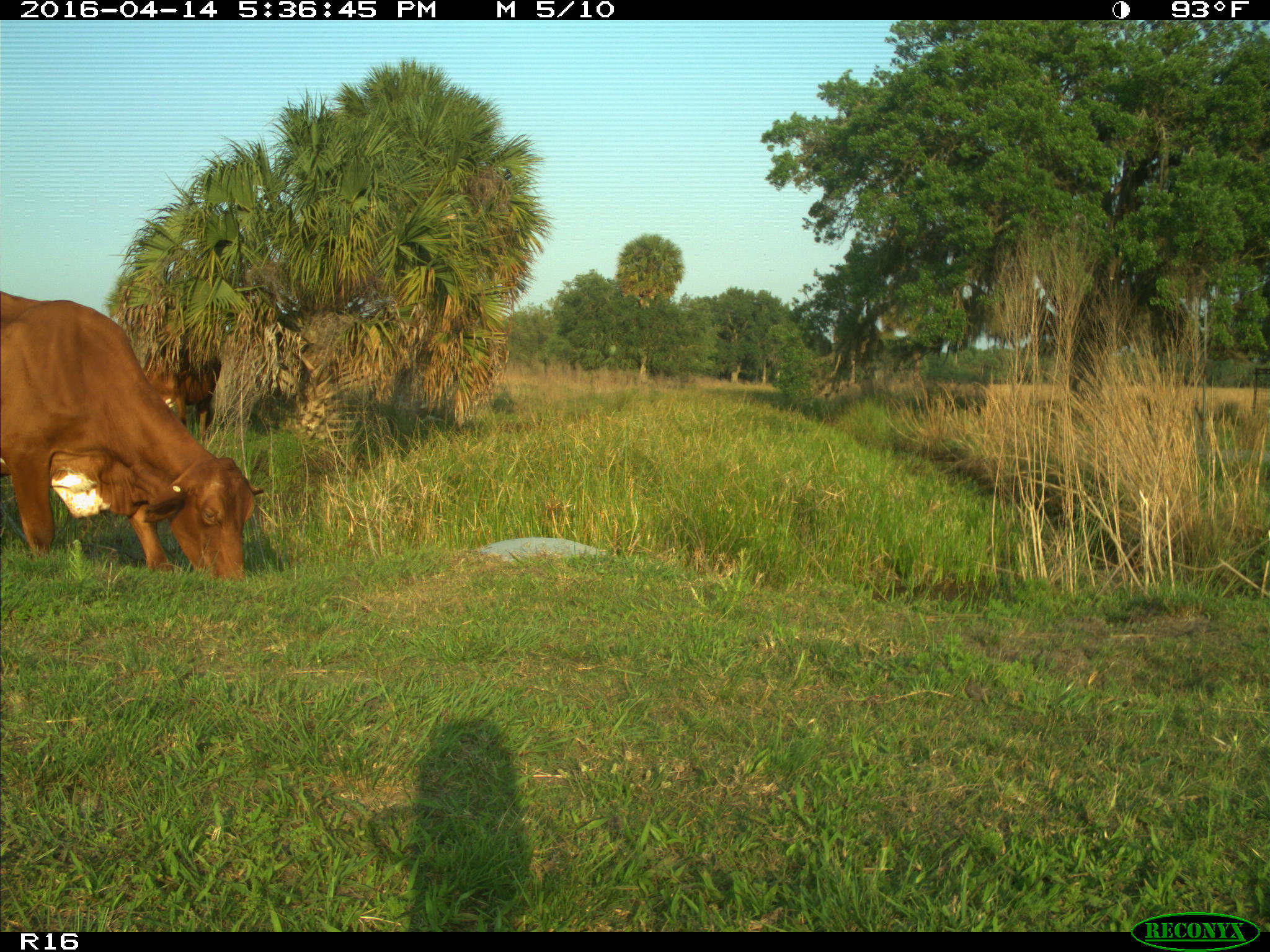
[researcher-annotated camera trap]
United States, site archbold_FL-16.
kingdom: Animalia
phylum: Chordata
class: Mammalia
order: Artiodactyla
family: Bovidae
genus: Bos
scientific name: Bos taurus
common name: domestic cow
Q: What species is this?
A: Bos taurus (domestic cow).